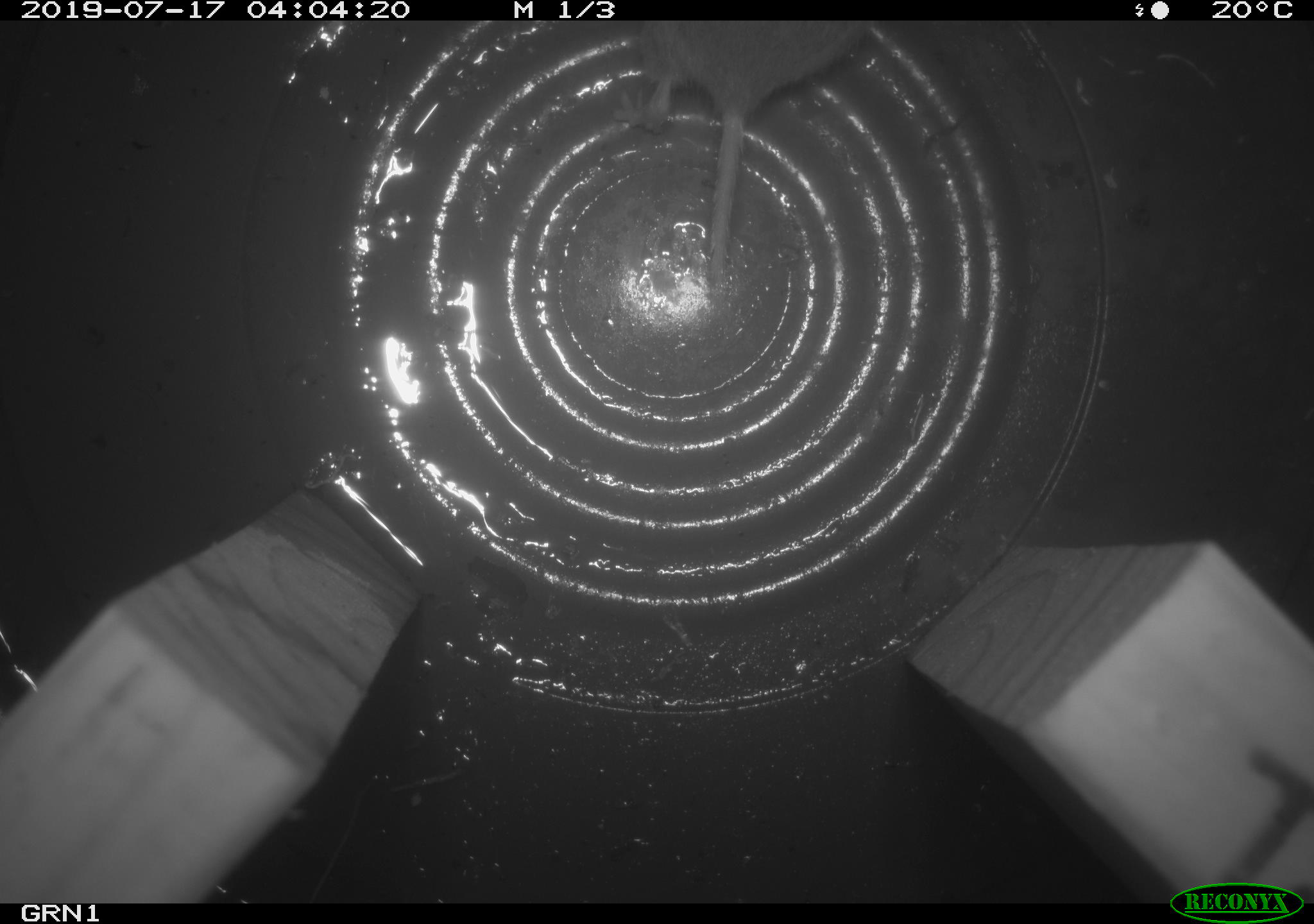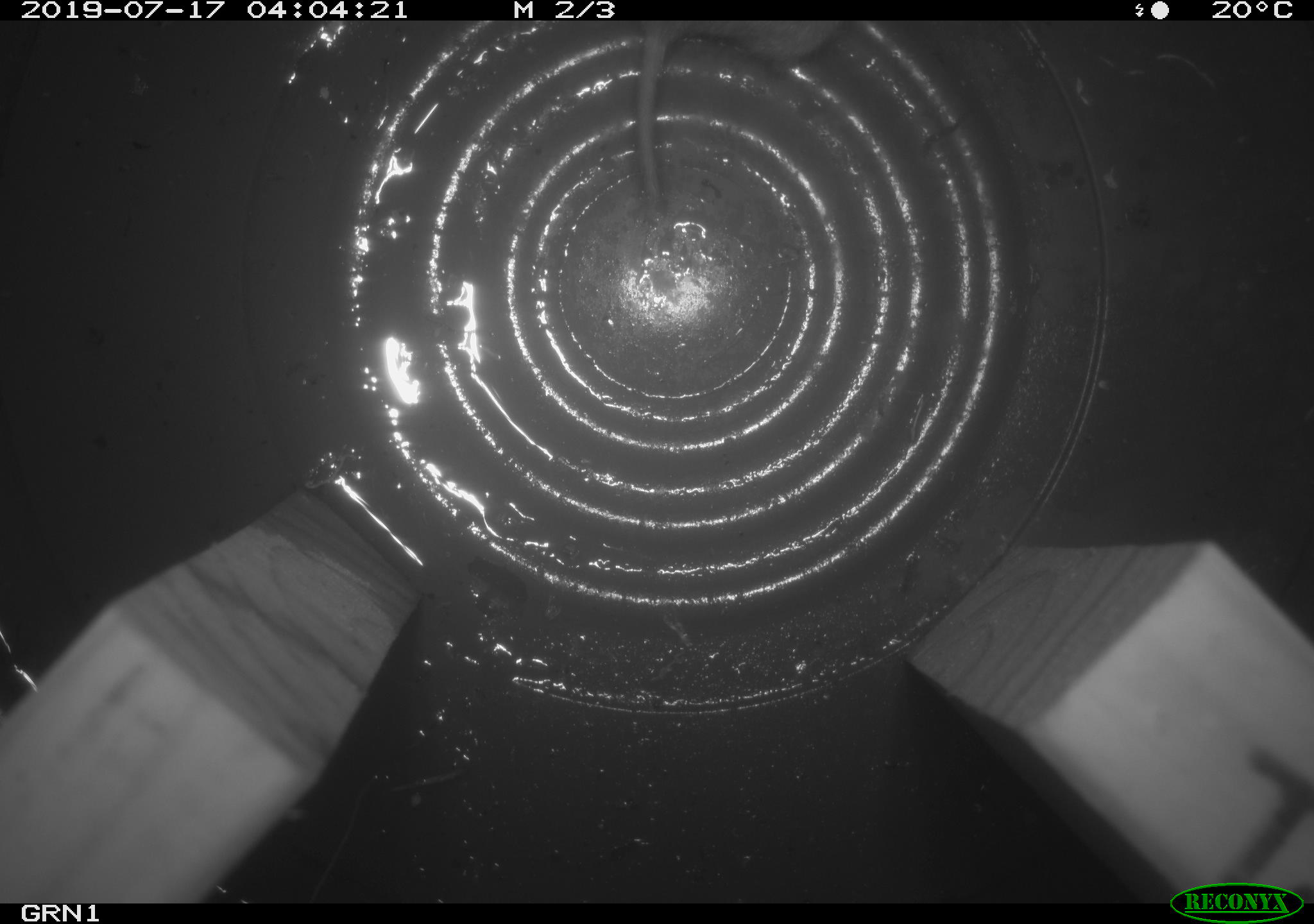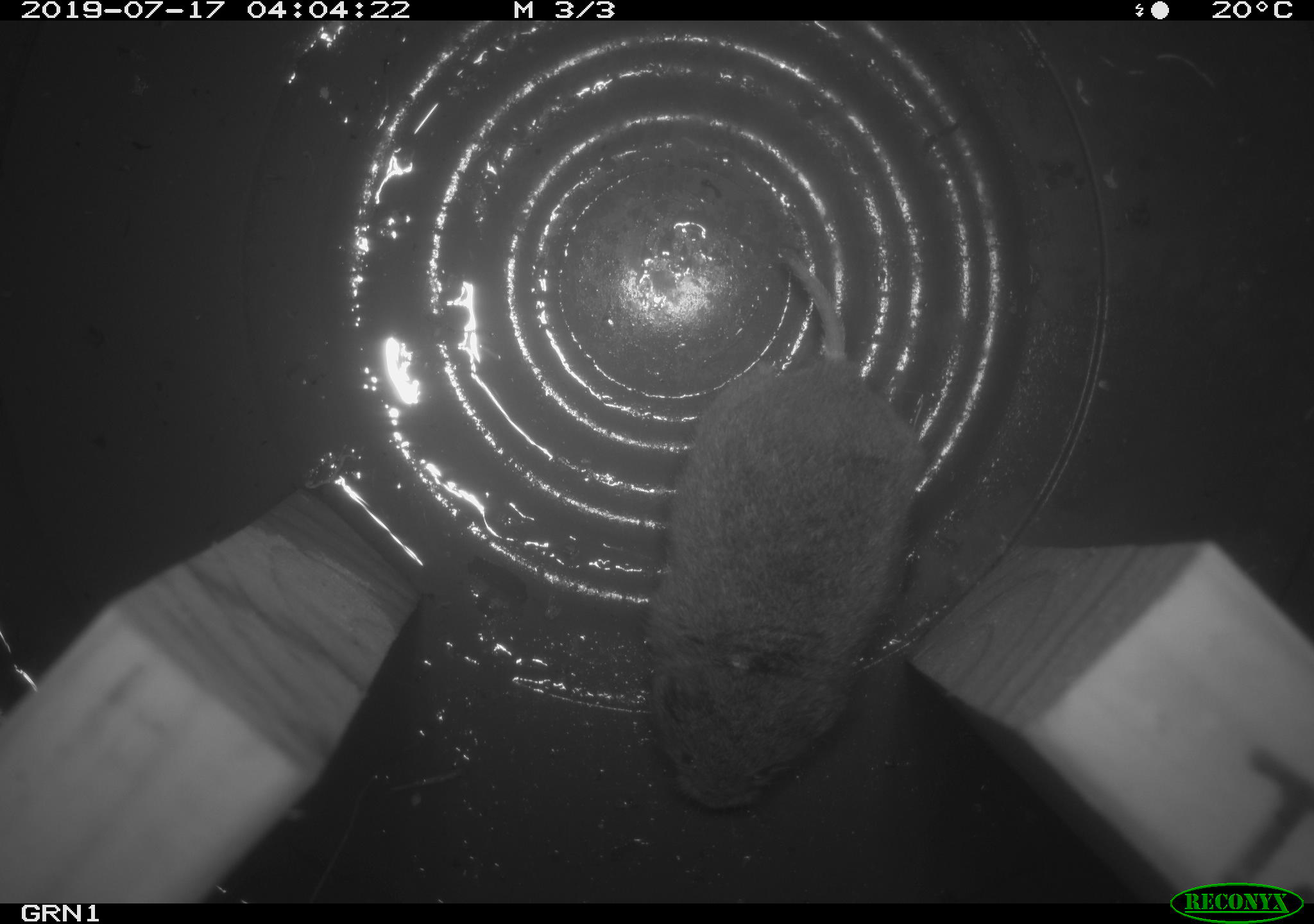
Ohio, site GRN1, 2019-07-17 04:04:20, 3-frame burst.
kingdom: Animalia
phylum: Chordata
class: Mammalia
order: Rodentia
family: Cricetidae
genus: Microtus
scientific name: Microtus pennsylvanicus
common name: meadow vole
Meadow vole (Microtus pennsylvanicus).